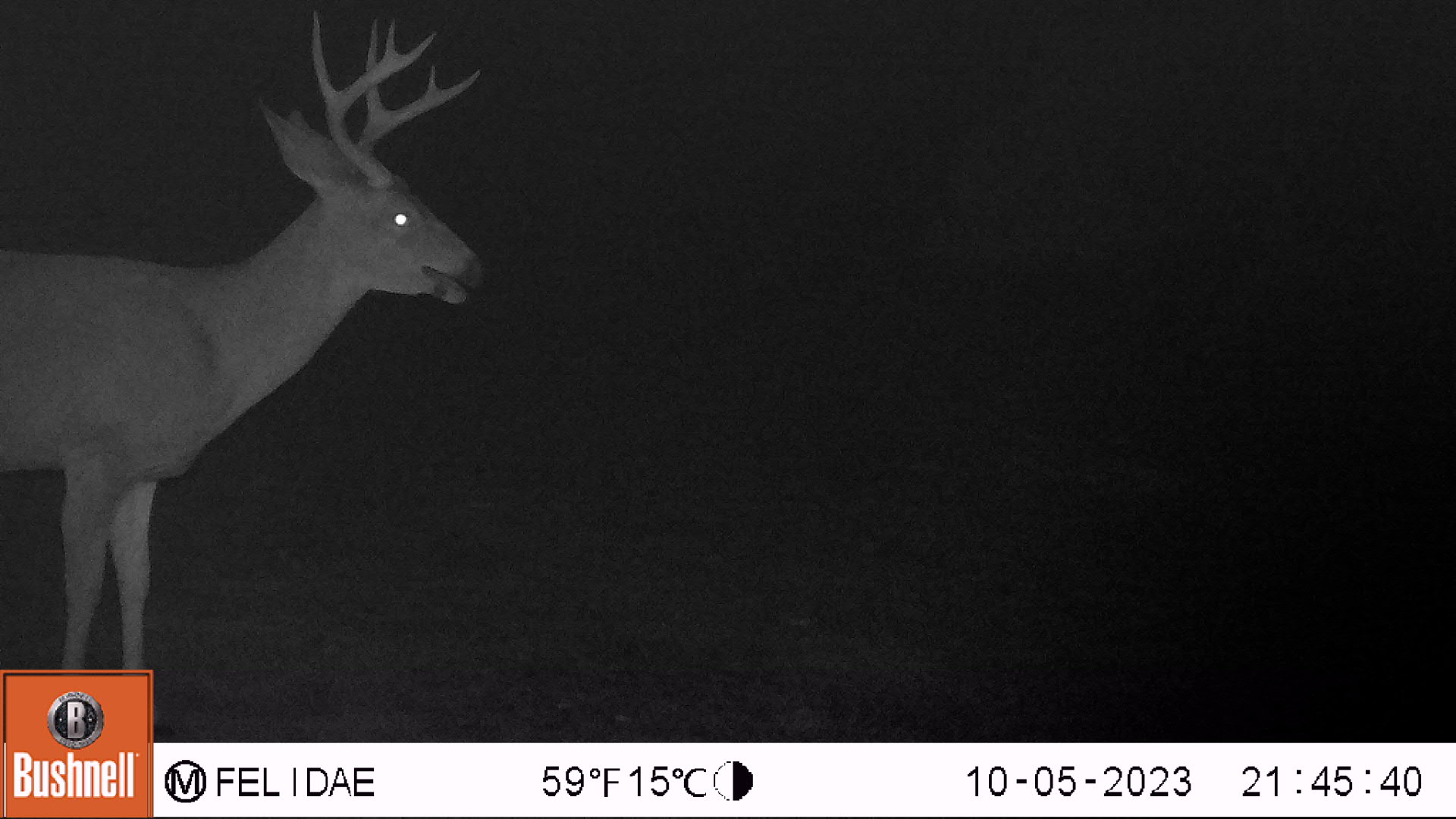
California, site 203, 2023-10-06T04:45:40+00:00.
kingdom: Animalia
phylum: Chordata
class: Mammalia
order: Artiodactyla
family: Cervidae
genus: Odocoileus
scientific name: Odocoileus hemionus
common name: mule deer